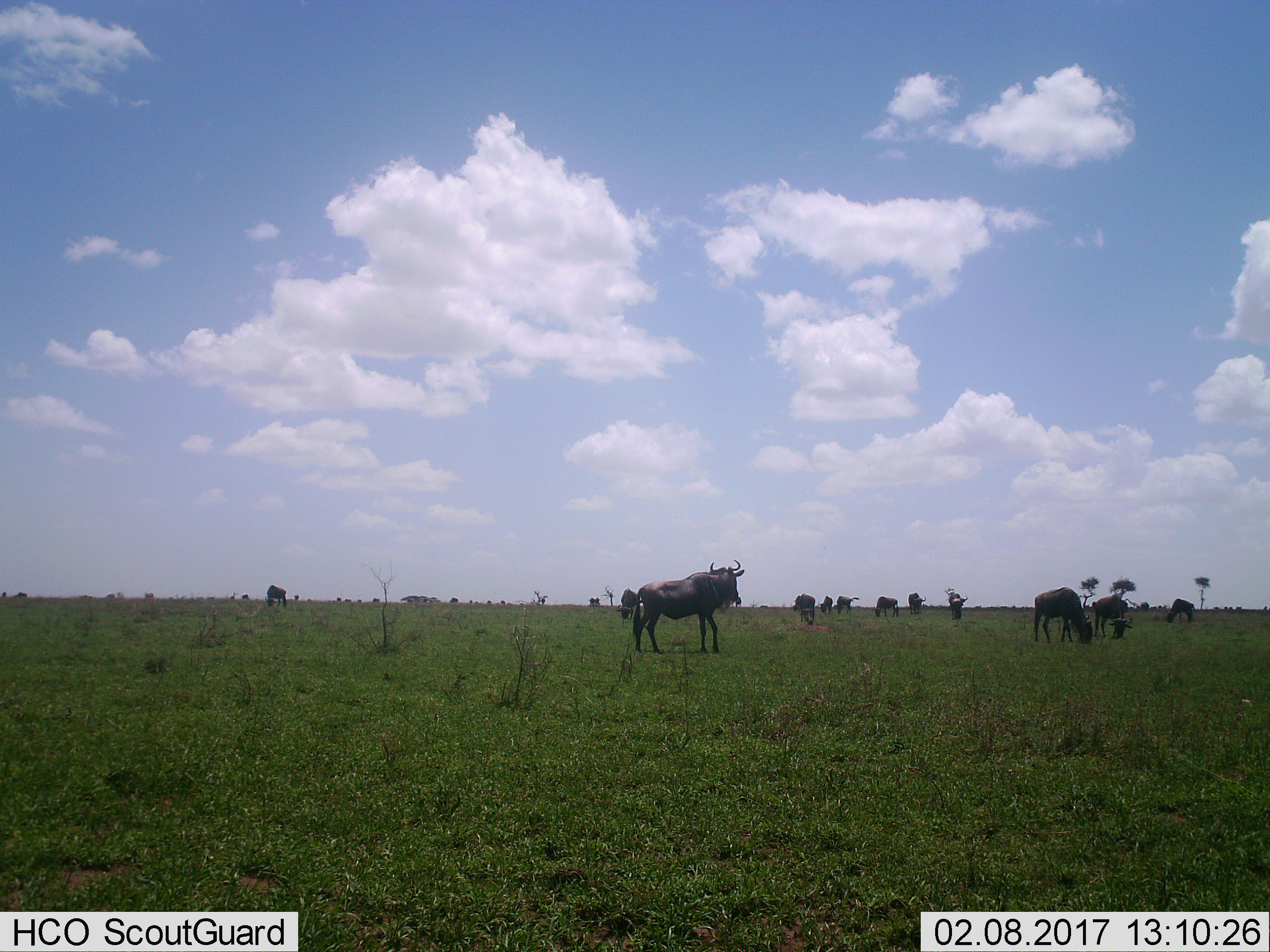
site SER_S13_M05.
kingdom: Animalia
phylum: Chordata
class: Mammalia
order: Artiodactyla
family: Bovidae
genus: Connochaetes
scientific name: Connochaetes taurinus taurinus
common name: blue wildebeest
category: wildebeestblue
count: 11-50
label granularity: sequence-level